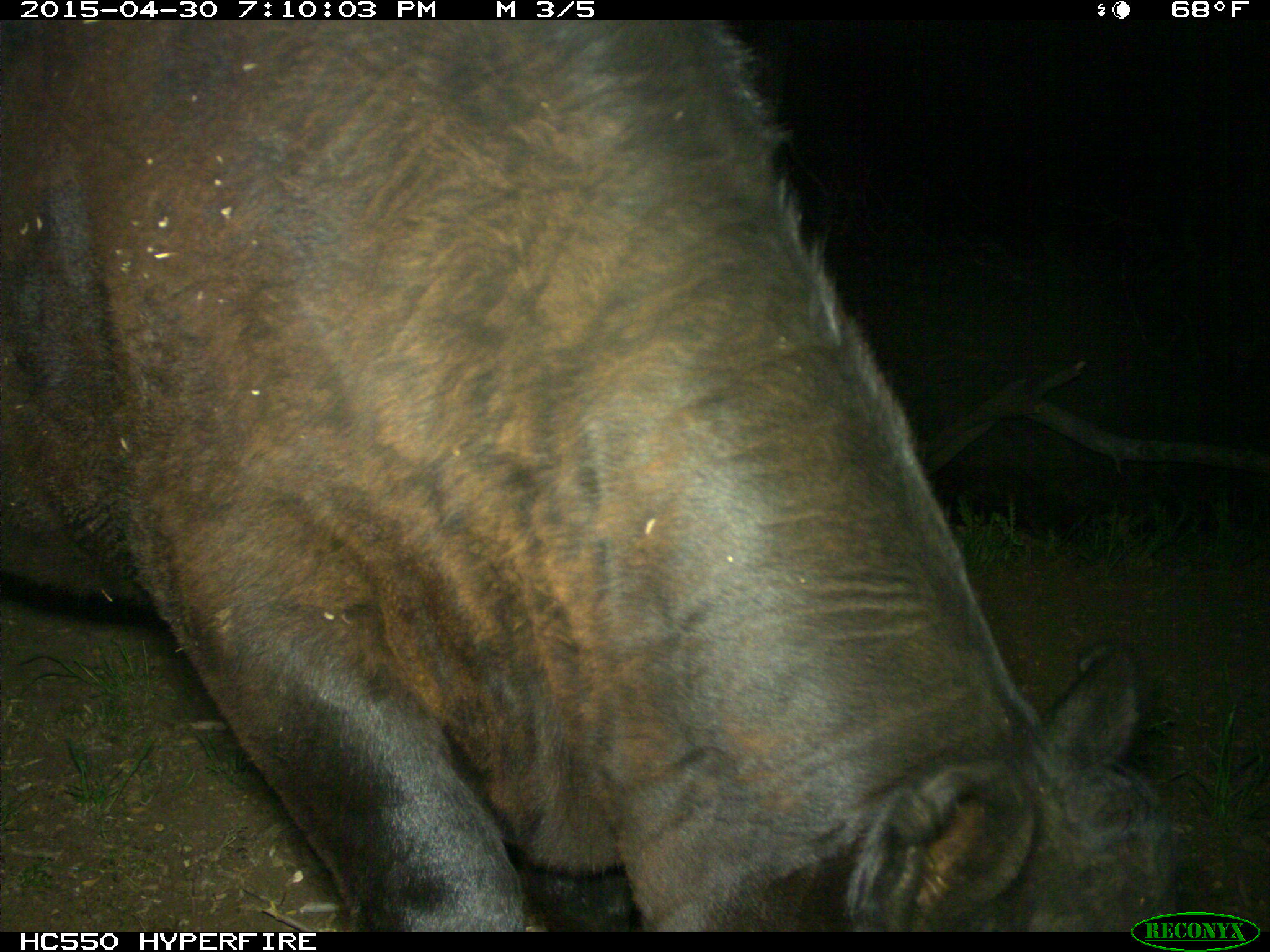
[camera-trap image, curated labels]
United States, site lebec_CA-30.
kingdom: Animalia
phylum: Chordata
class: Mammalia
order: Artiodactyla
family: Bovidae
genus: Bos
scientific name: Bos taurus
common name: domestic cow